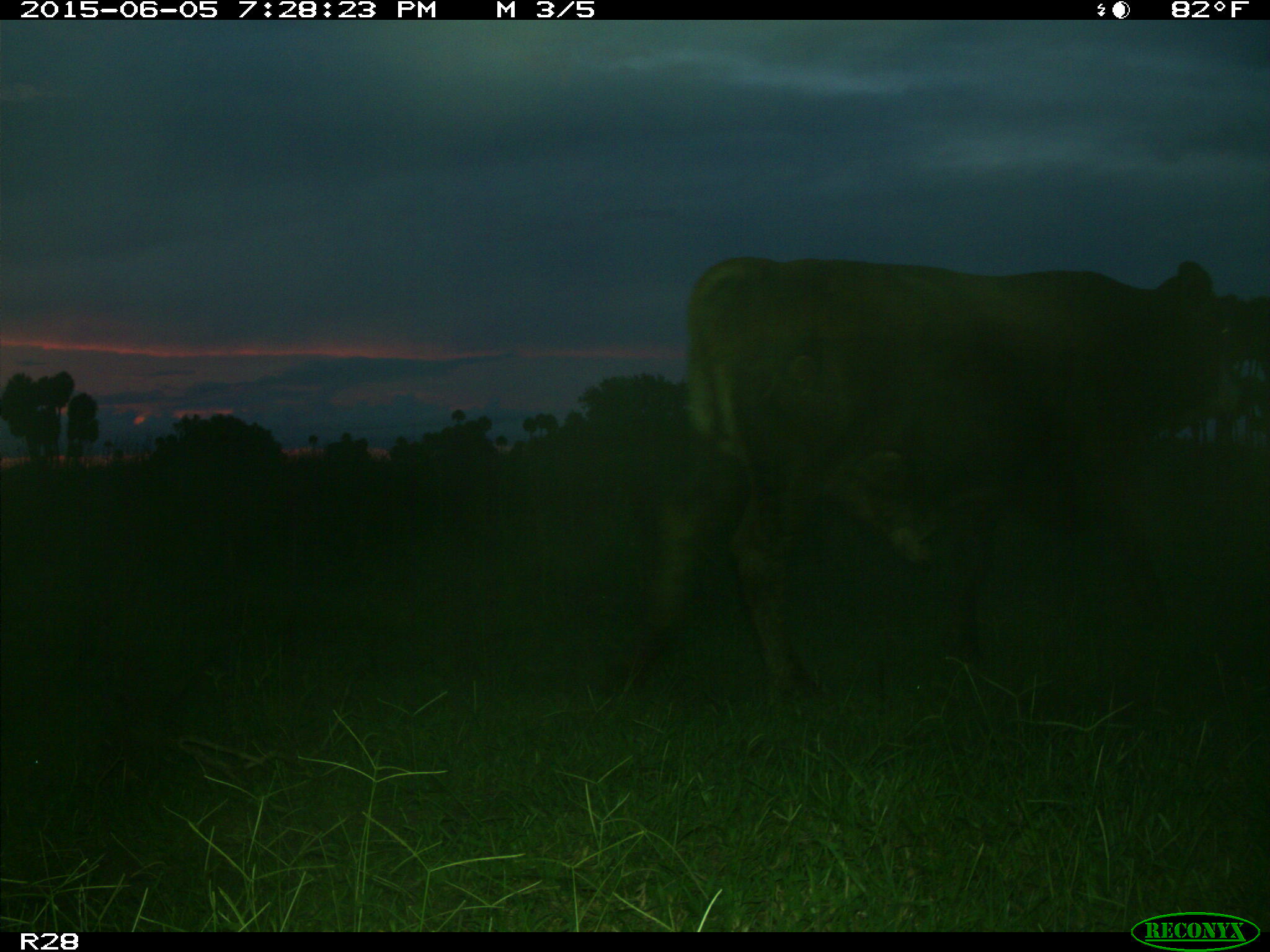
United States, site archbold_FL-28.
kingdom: Animalia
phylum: Chordata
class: Mammalia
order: Artiodactyla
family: Bovidae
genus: Bos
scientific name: Bos taurus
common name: domestic cow